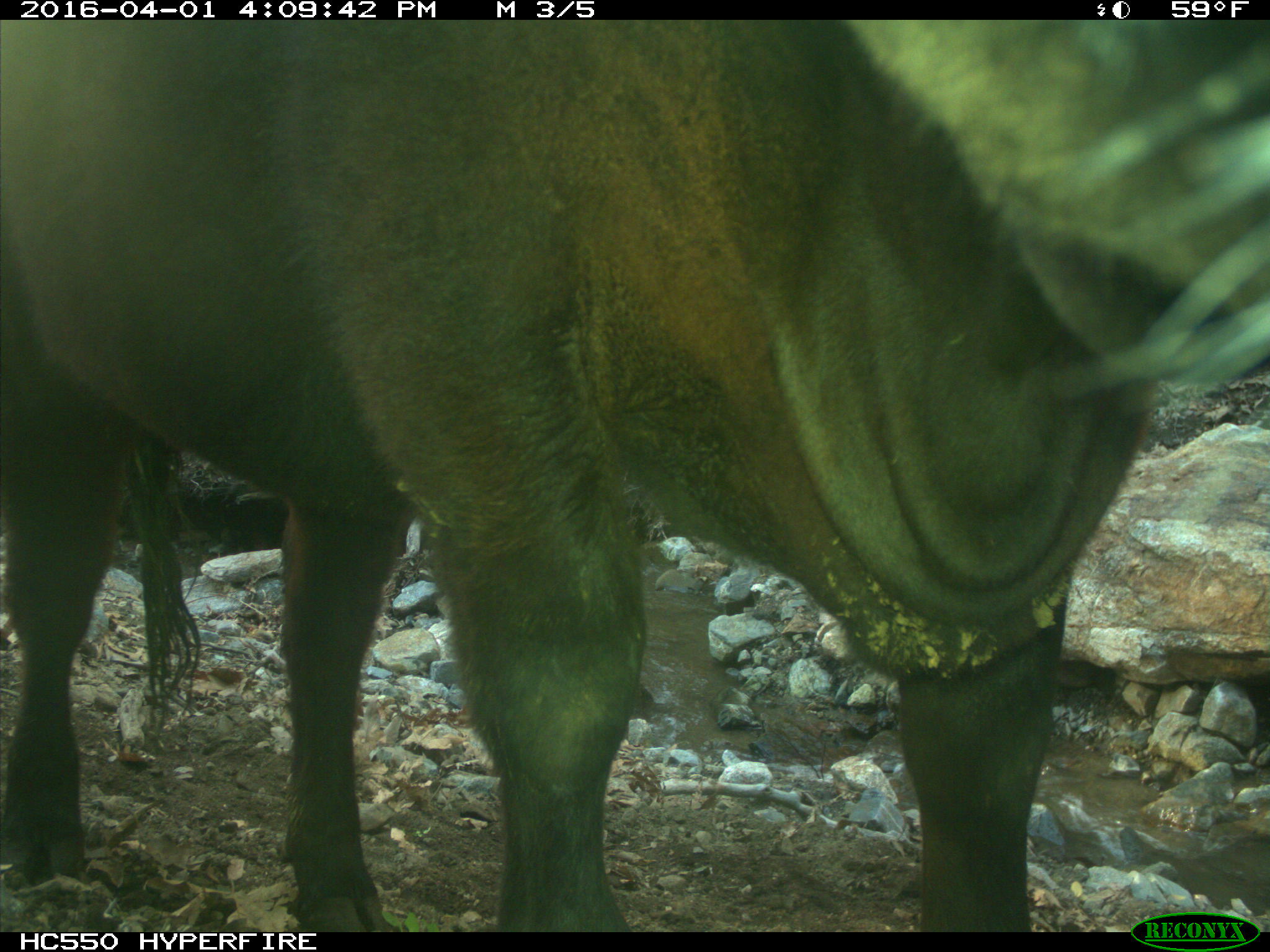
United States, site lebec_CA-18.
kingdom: Animalia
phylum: Chordata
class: Mammalia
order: Artiodactyla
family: Bovidae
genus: Bos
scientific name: Bos taurus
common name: domestic cow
Bos taurus (domestic cow).